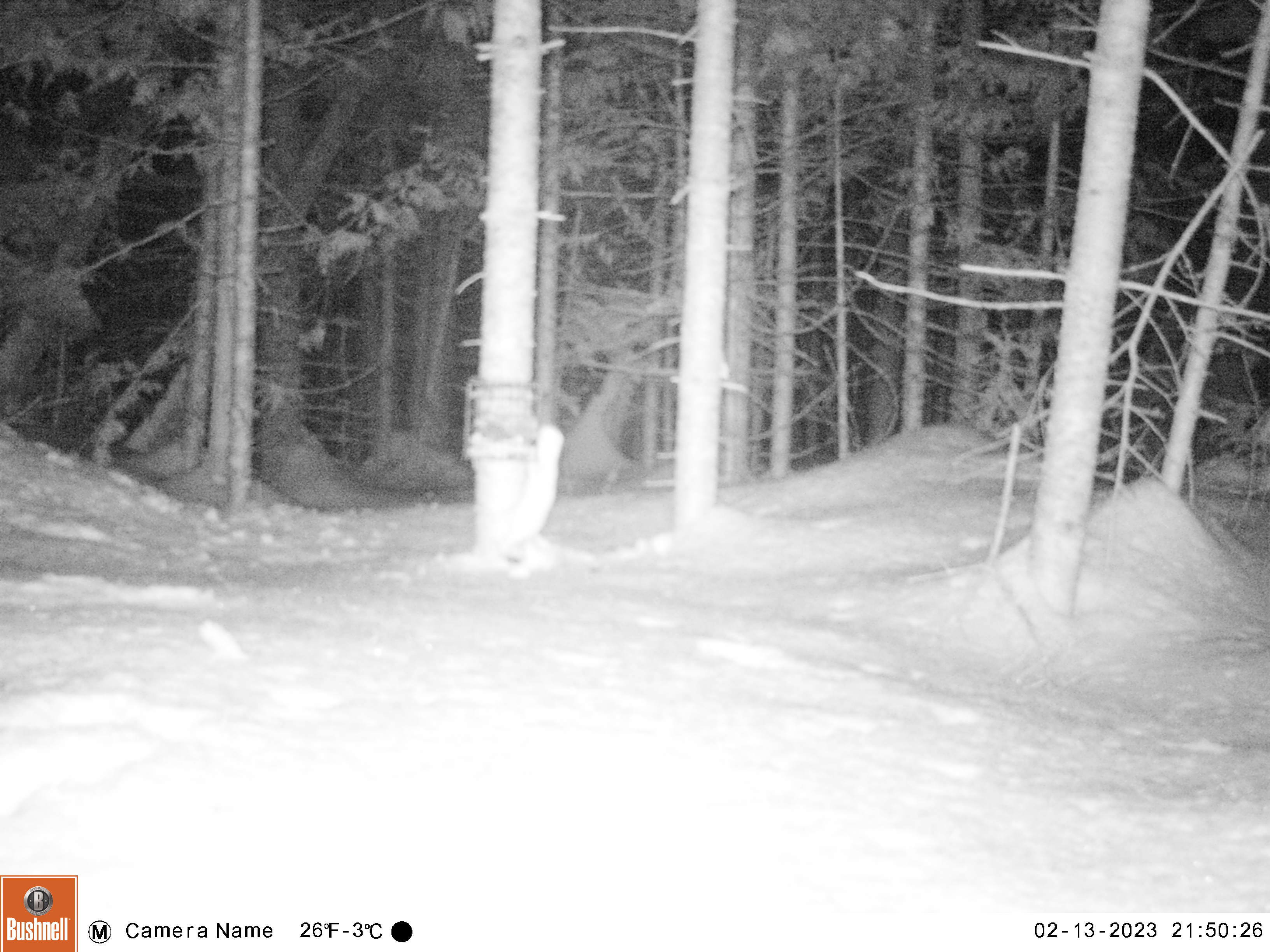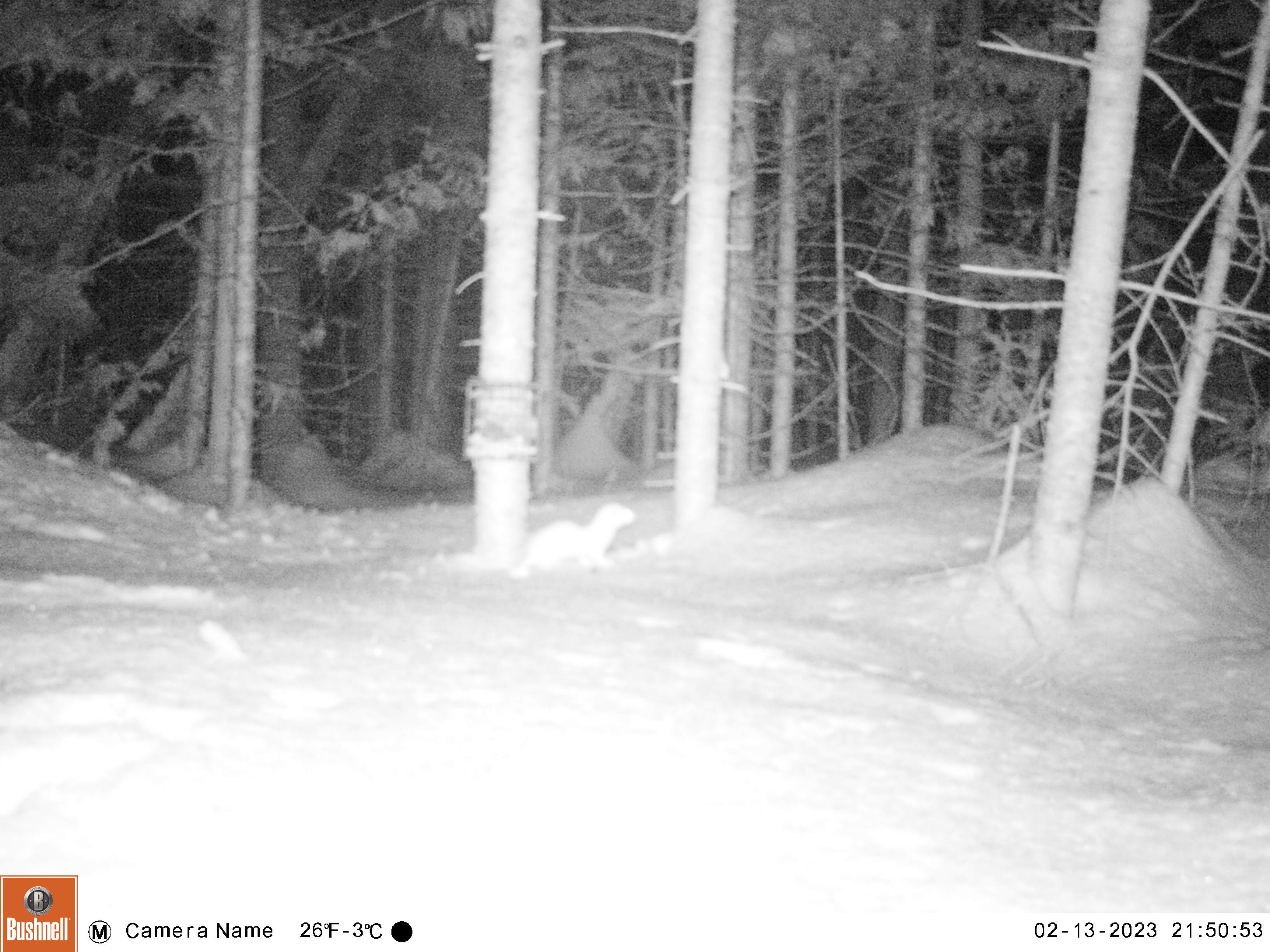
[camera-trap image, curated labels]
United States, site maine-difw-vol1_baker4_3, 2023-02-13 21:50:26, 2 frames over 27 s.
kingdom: Animalia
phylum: Chordata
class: Mammalia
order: Carnivora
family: Mustelidae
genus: Mustela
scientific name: Mustela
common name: weasel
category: weasel sp.